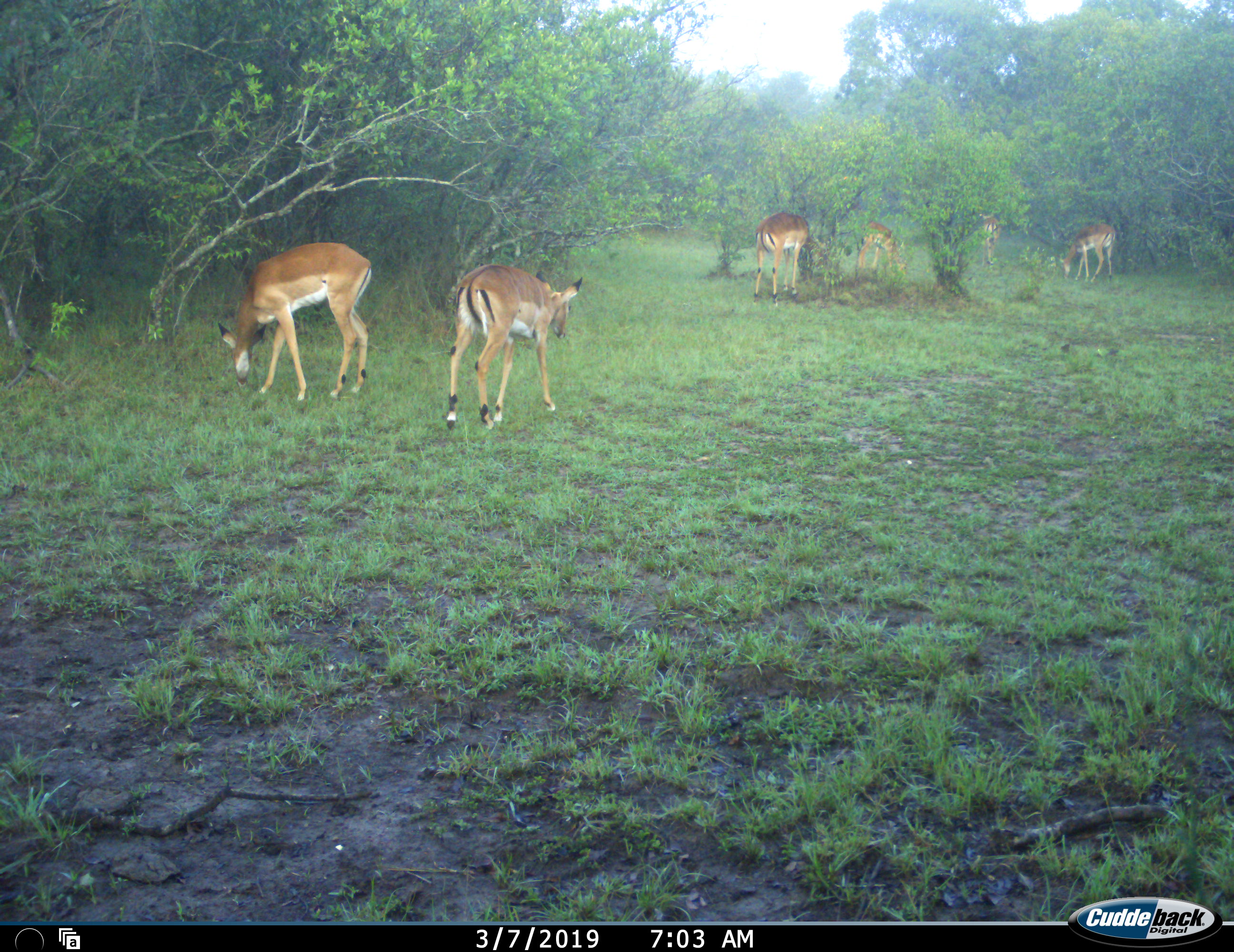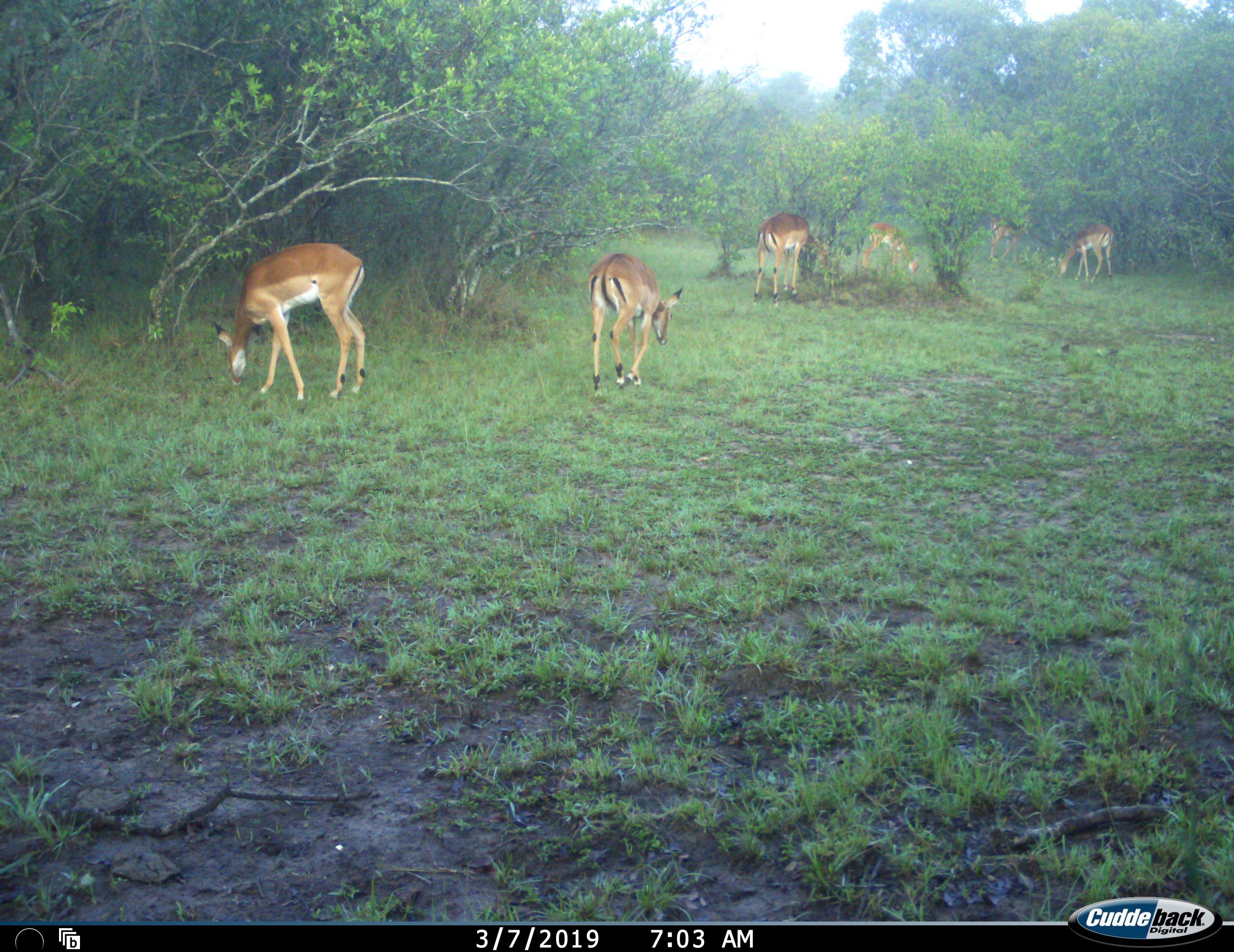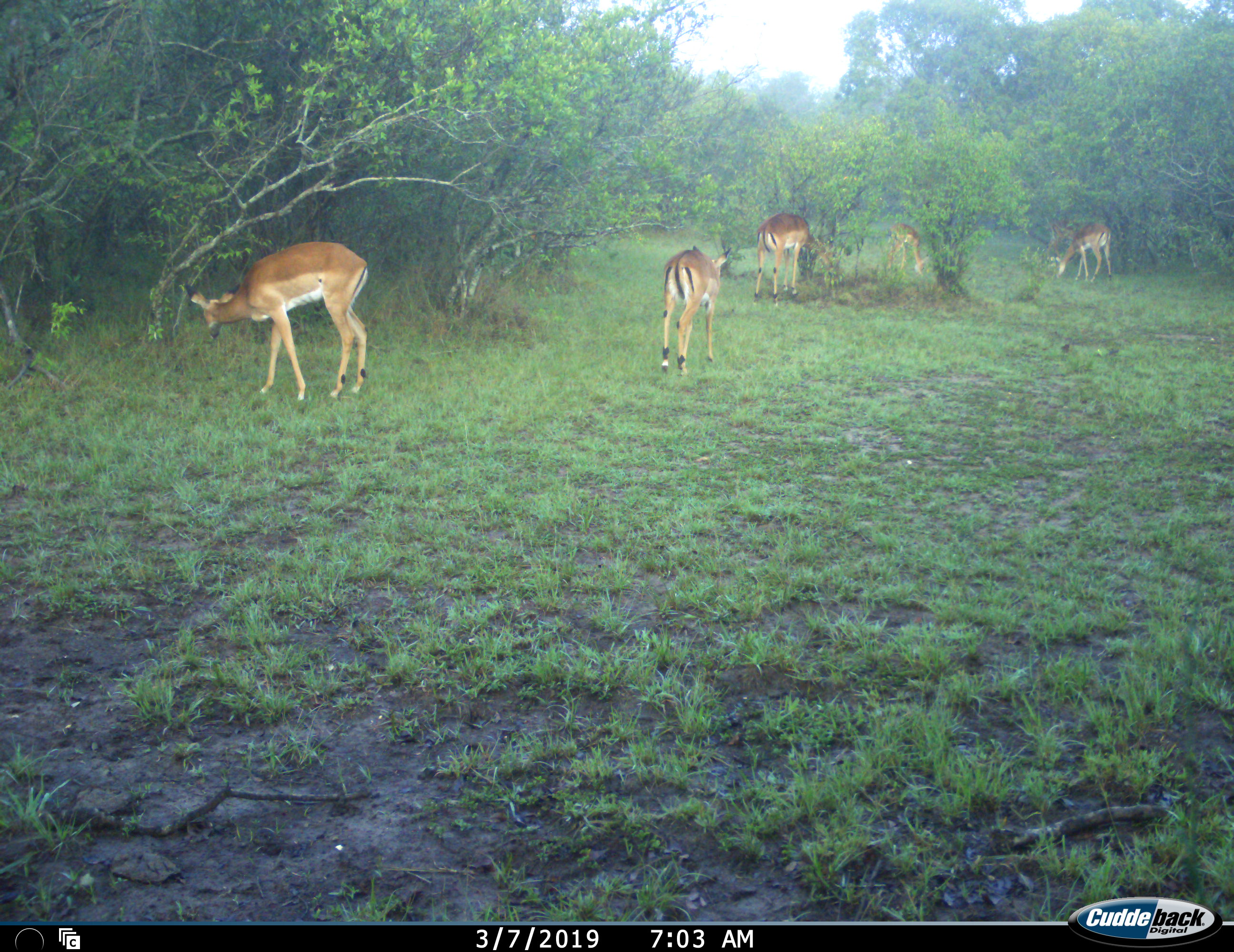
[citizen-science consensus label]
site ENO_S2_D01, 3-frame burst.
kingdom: Animalia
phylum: Chordata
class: Mammalia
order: Artiodactyla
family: Bovidae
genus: Aepyceros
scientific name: Aepyceros melampus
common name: impala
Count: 6.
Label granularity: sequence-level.